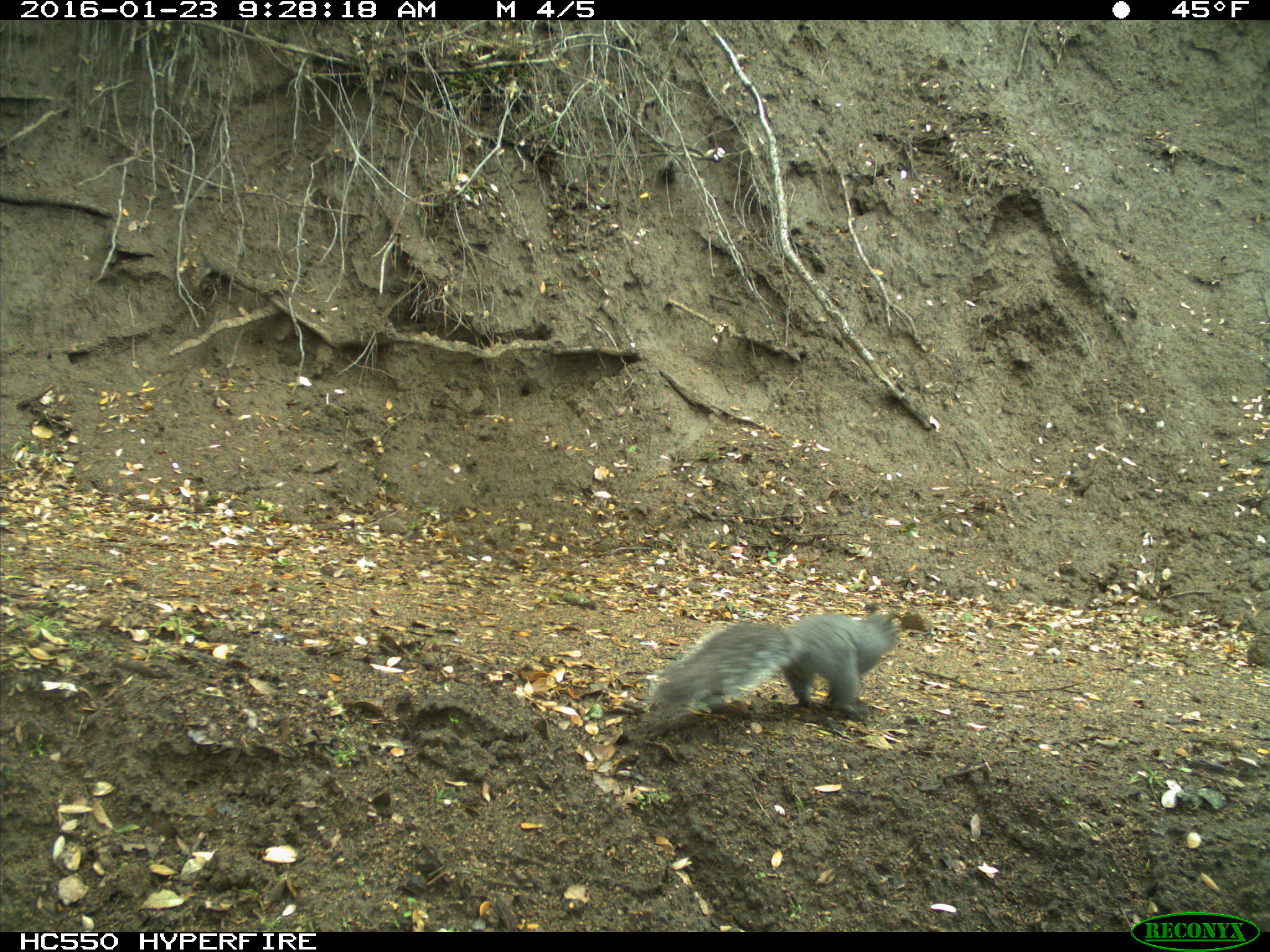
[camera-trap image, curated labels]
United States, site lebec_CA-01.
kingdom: Animalia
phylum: Chordata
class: Mammalia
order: Rodentia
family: Sciuridae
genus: Sciurus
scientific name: Sciurus carolinensis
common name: eastern gray squirrel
Sciurus carolinensis (eastern gray squirrel).